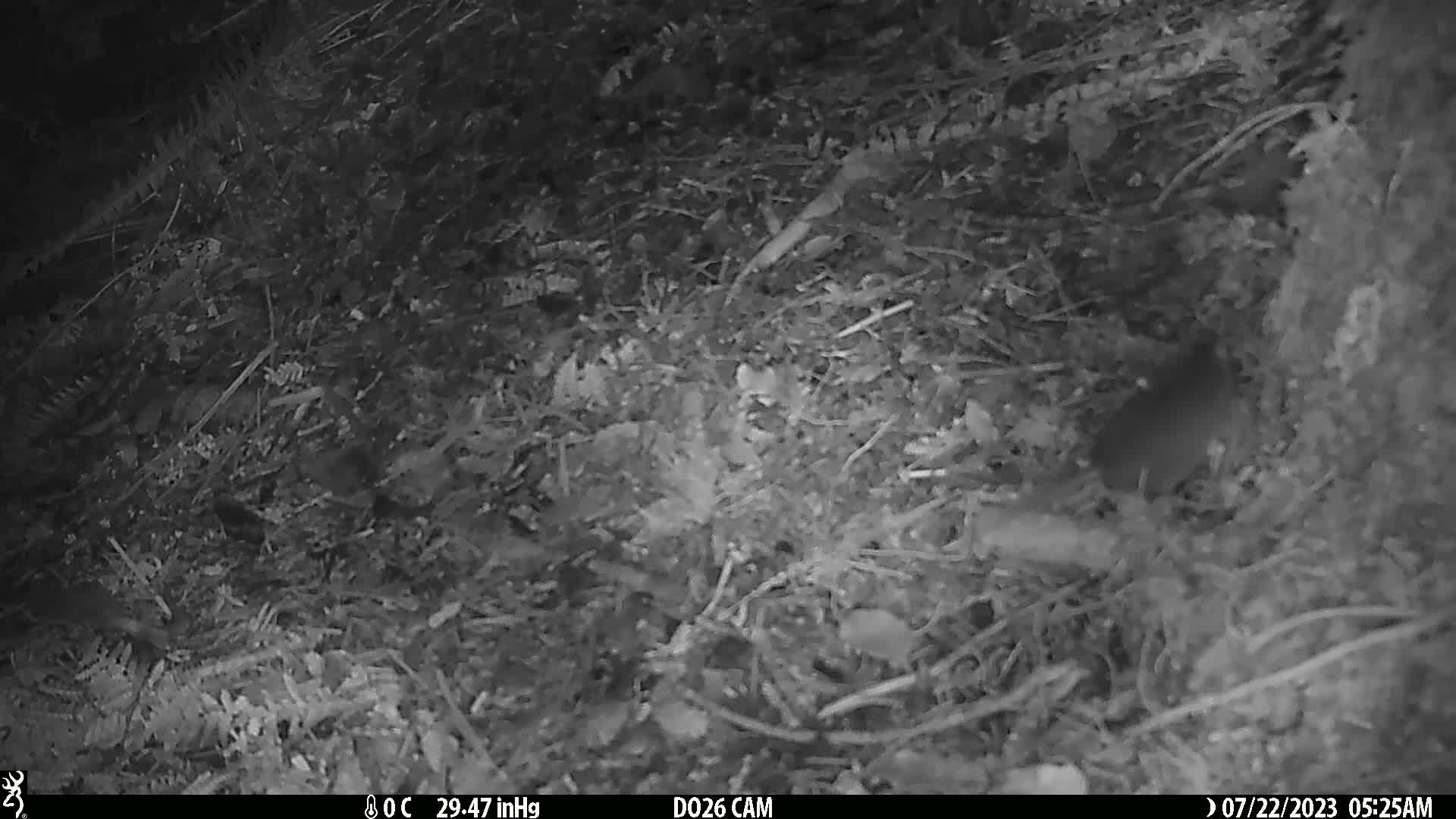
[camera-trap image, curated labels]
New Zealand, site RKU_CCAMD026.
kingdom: Animalia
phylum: Chordata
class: Mammalia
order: Rodentia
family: Muridae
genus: Rattus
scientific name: Rattus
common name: rat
Rat (Rattus).